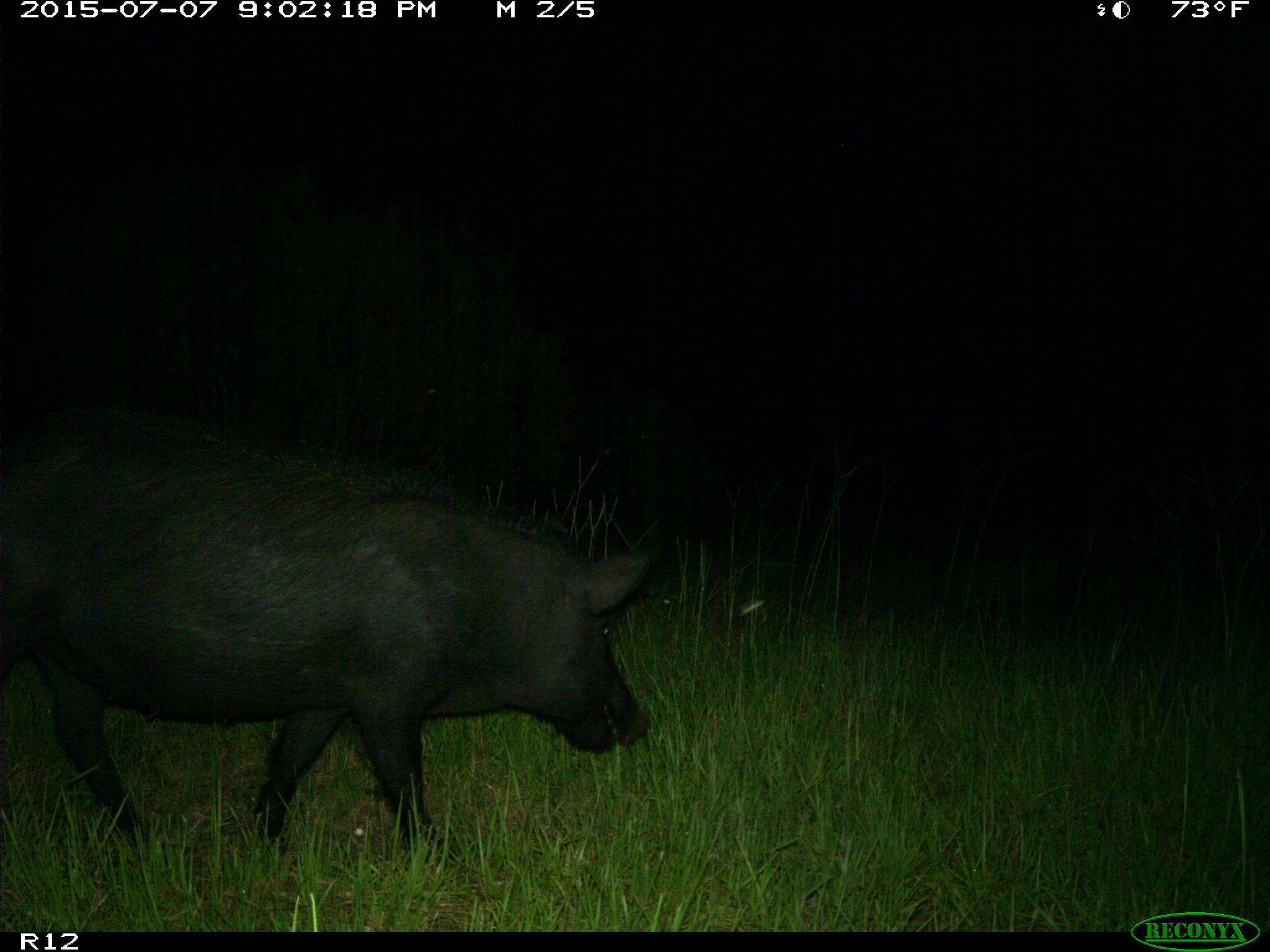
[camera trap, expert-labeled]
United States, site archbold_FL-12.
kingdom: Animalia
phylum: Chordata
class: Mammalia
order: Artiodactyla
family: Suidae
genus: Sus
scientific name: Sus scrofa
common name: wild boar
Sus scrofa (wild boar).